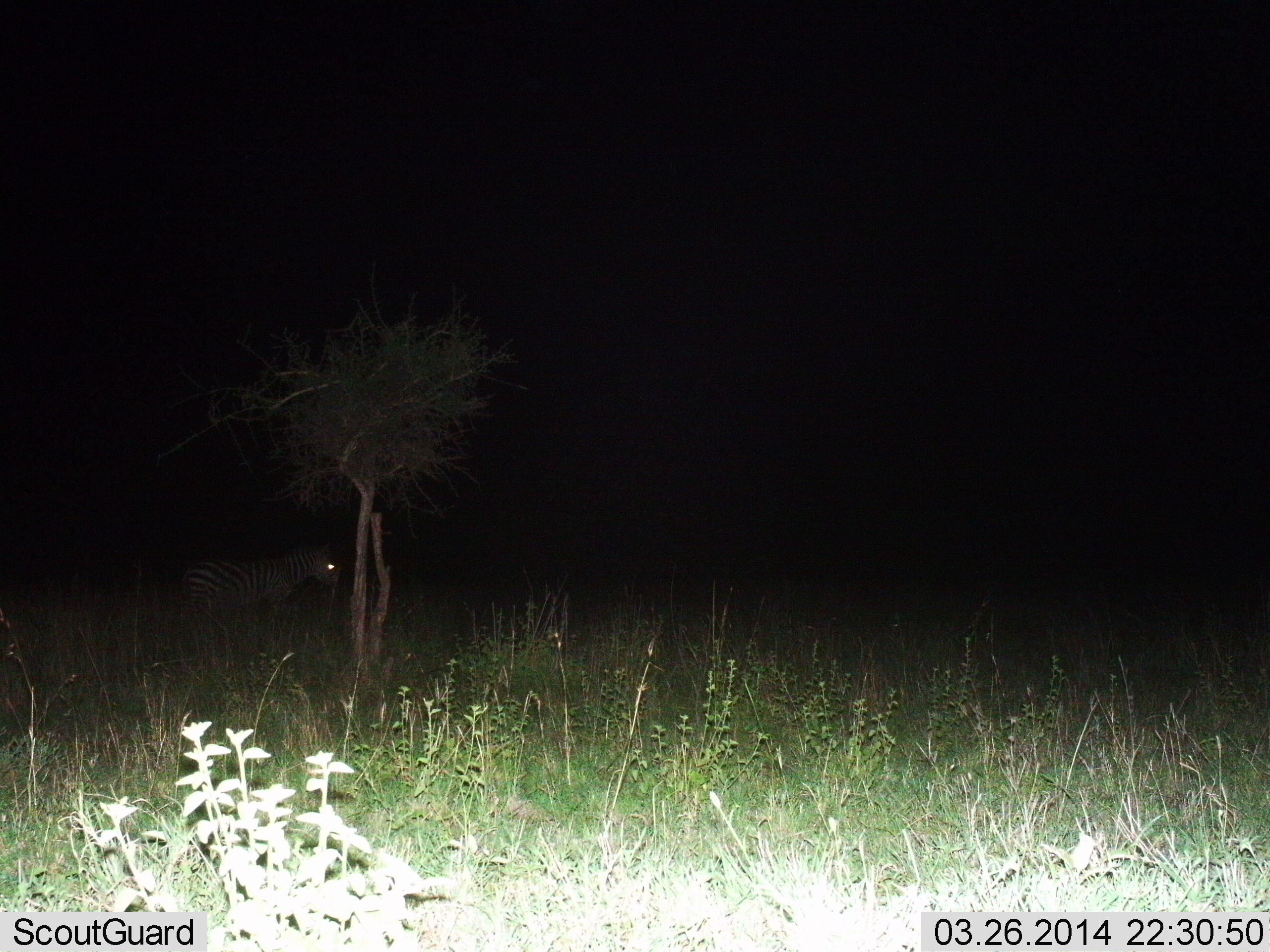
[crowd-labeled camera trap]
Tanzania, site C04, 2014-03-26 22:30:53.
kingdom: Animalia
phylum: Chordata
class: Mammalia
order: Perissodactyla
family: Equidae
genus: Equus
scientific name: Equus quagga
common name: plains zebra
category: zebra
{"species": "zebra (plains zebra) (Equus quagga)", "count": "1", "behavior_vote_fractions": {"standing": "90%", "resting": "0%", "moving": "10%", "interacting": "0%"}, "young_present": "0%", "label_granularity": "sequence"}